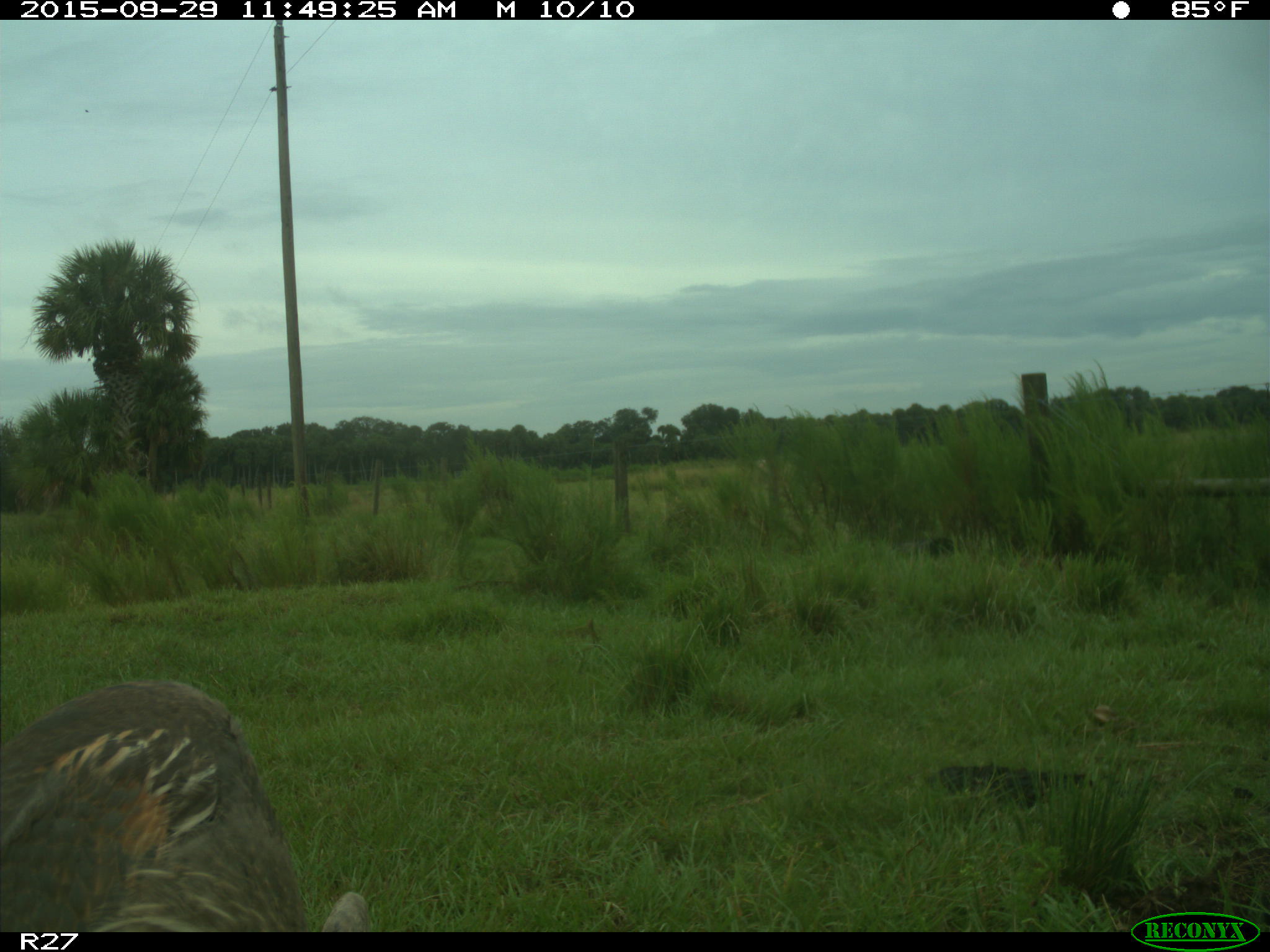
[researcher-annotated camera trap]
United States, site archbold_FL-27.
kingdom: Animalia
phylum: Chordata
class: Aves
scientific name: Aves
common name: birds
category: unidentified bird